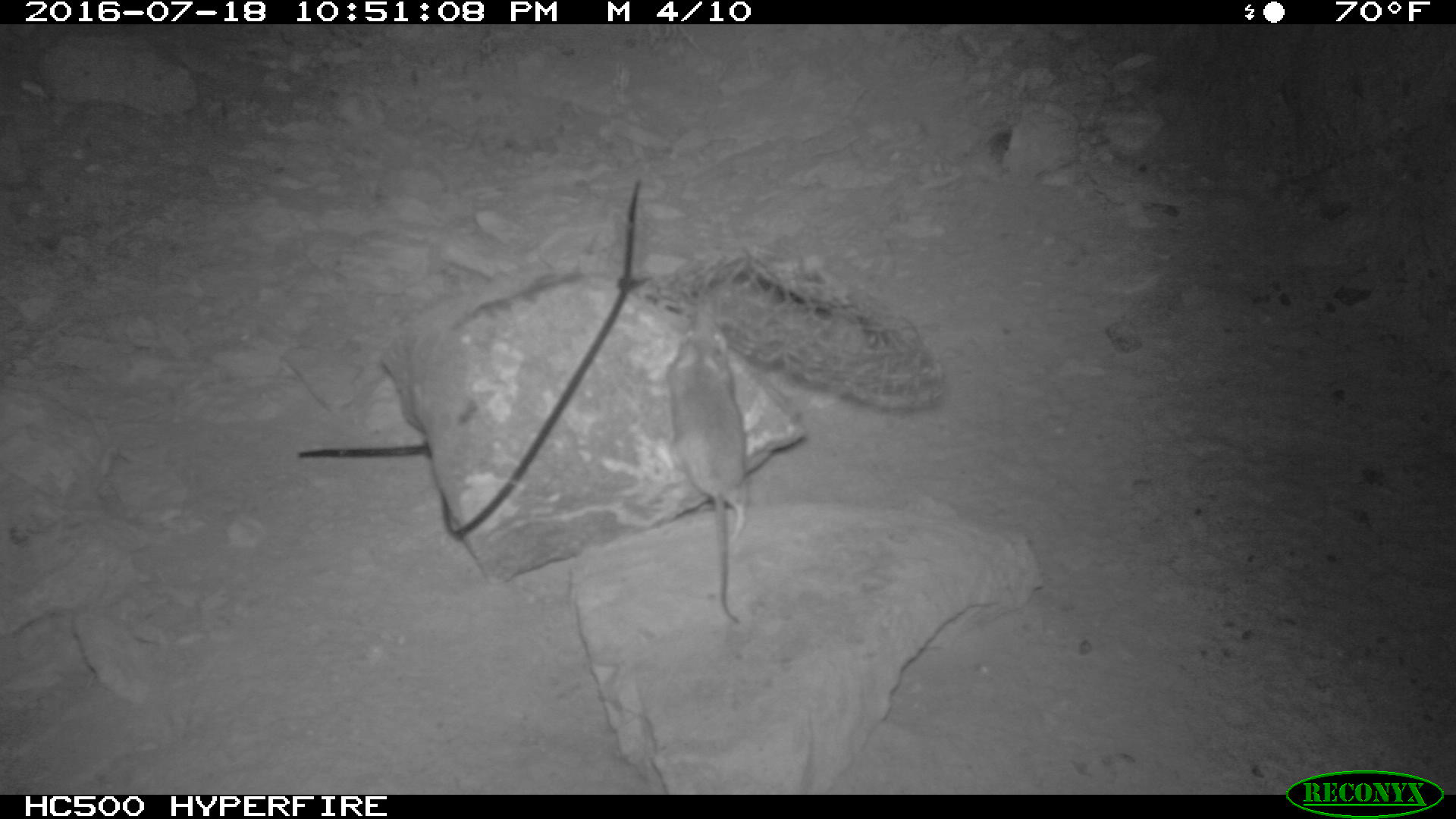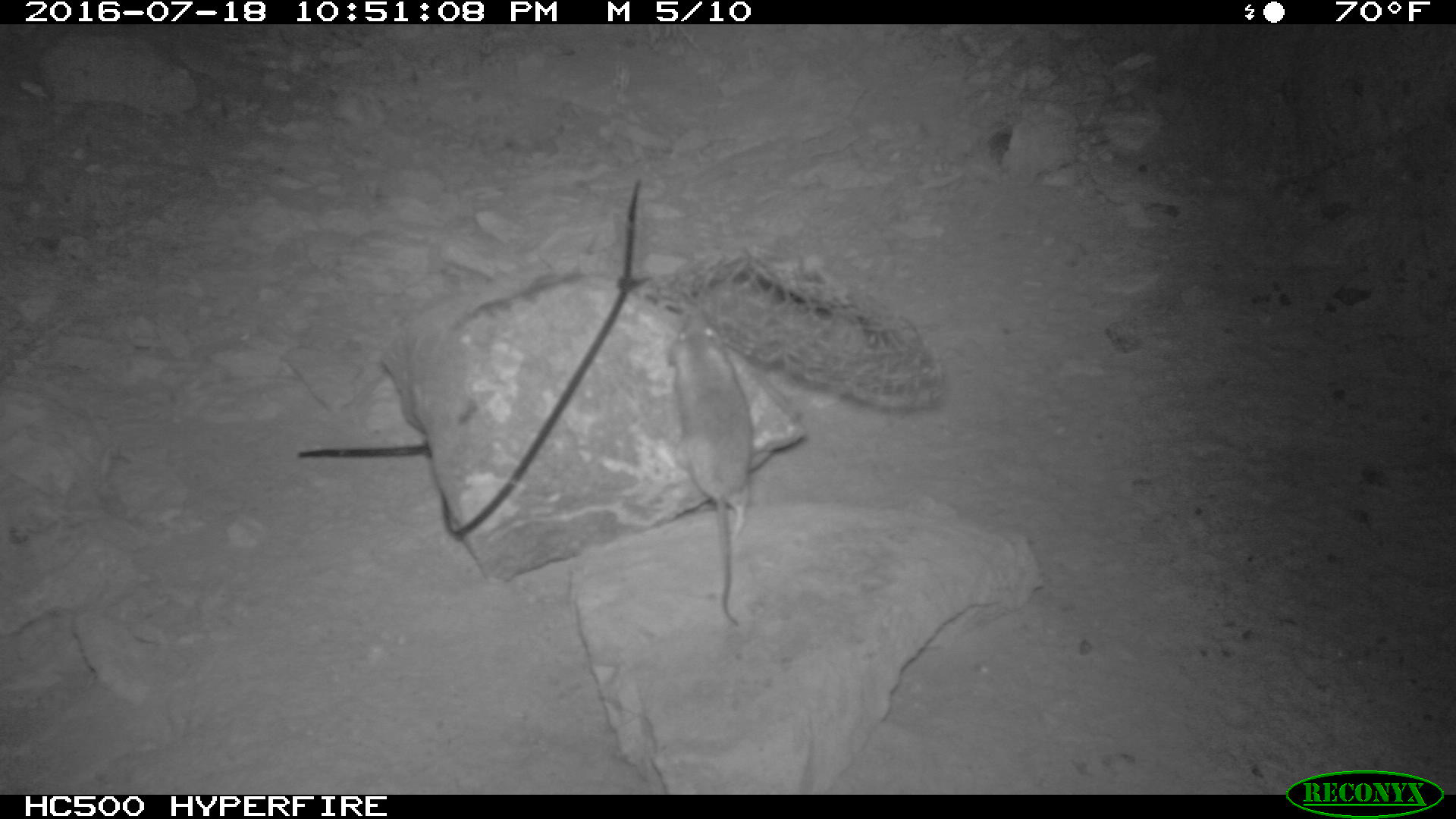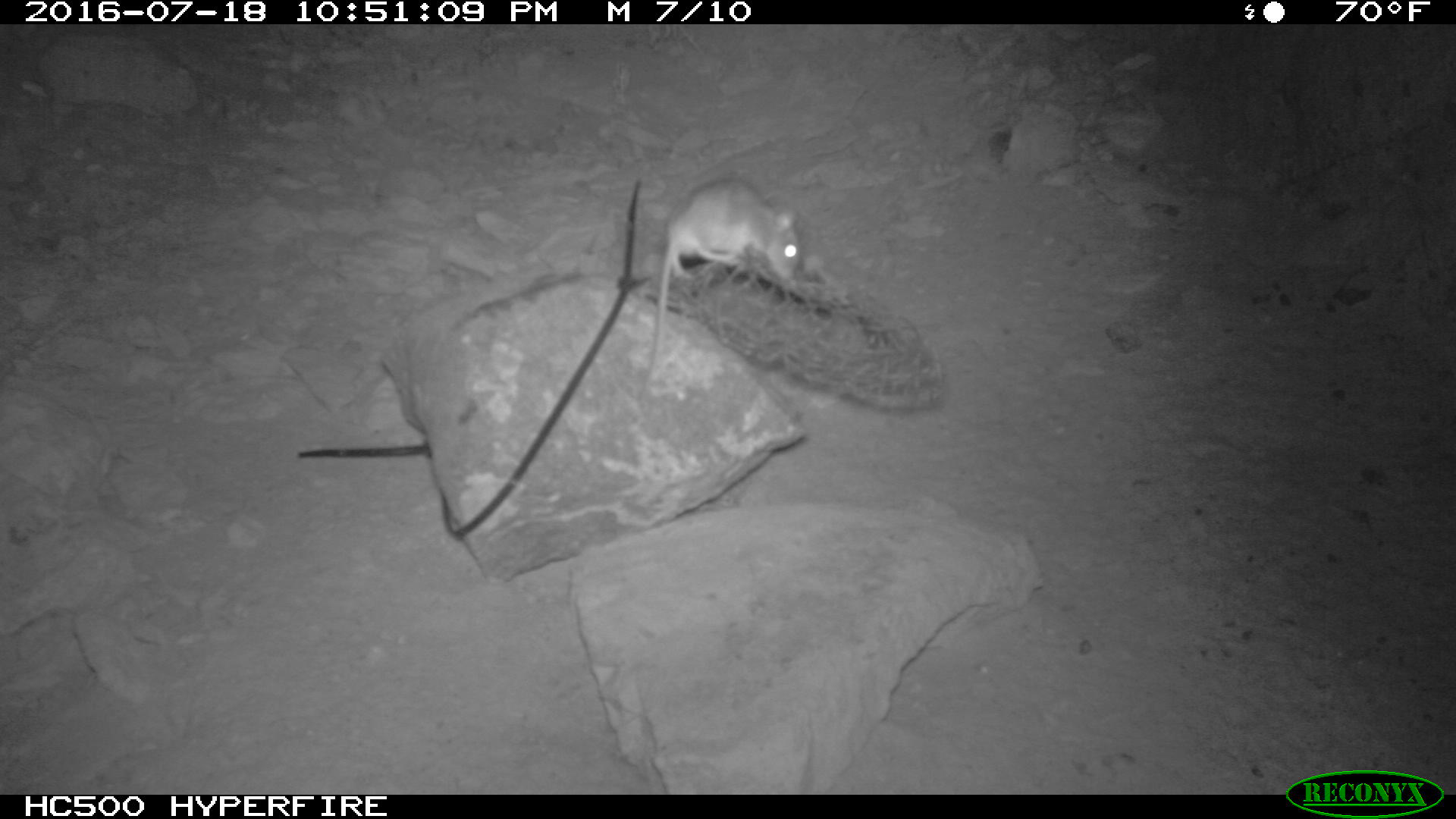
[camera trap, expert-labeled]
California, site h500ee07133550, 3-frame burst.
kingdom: Animalia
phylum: Chordata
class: Mammalia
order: Rodentia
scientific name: Rodentia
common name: rodent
Rodent (Rodentia).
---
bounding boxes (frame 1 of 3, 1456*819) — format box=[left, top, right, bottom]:
rodent: box=[665, 311, 753, 623]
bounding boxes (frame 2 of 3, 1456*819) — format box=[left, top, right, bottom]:
rodent: box=[666, 312, 757, 626]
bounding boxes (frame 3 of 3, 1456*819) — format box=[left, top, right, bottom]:
rodent: box=[651, 175, 805, 382]